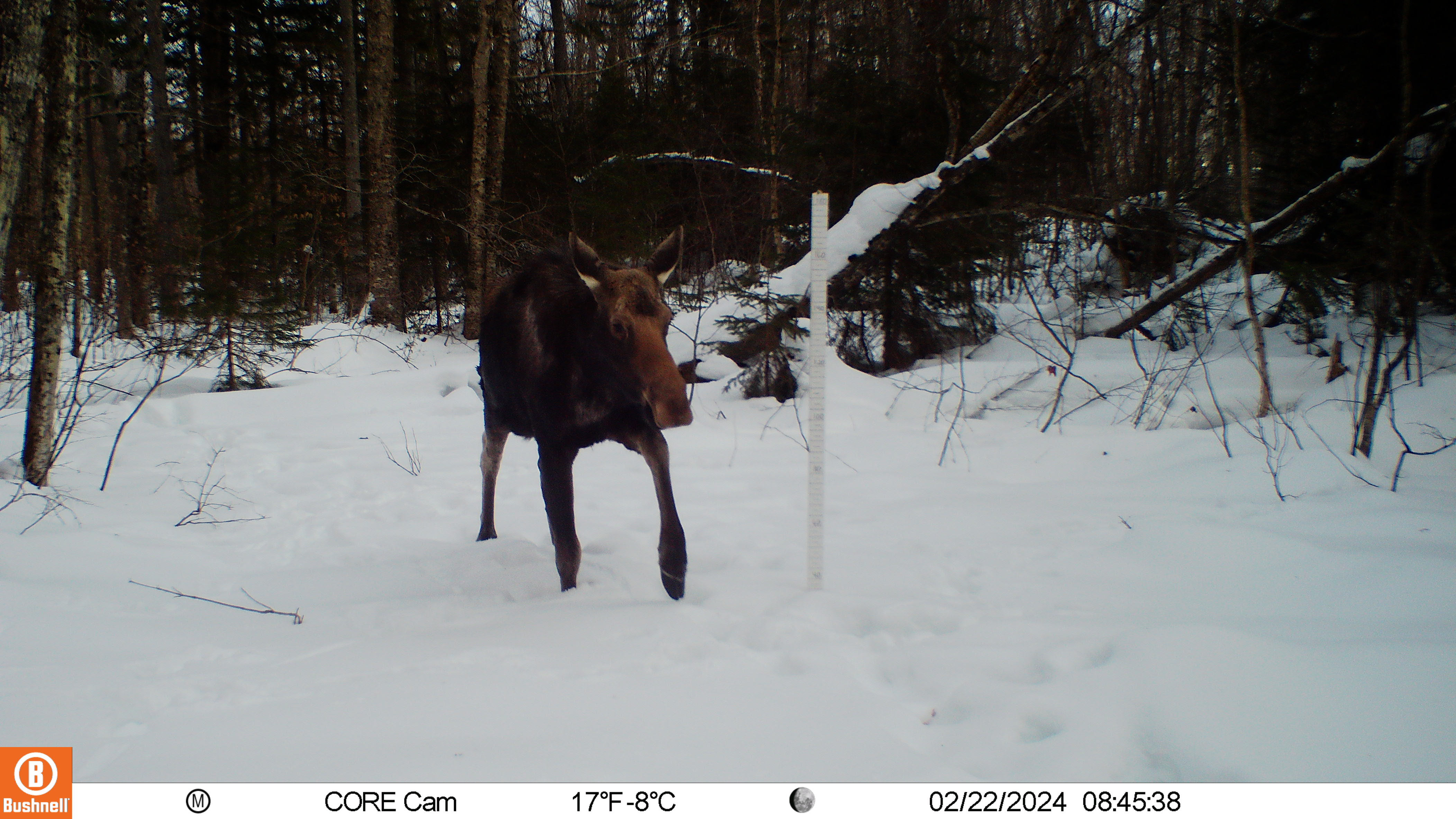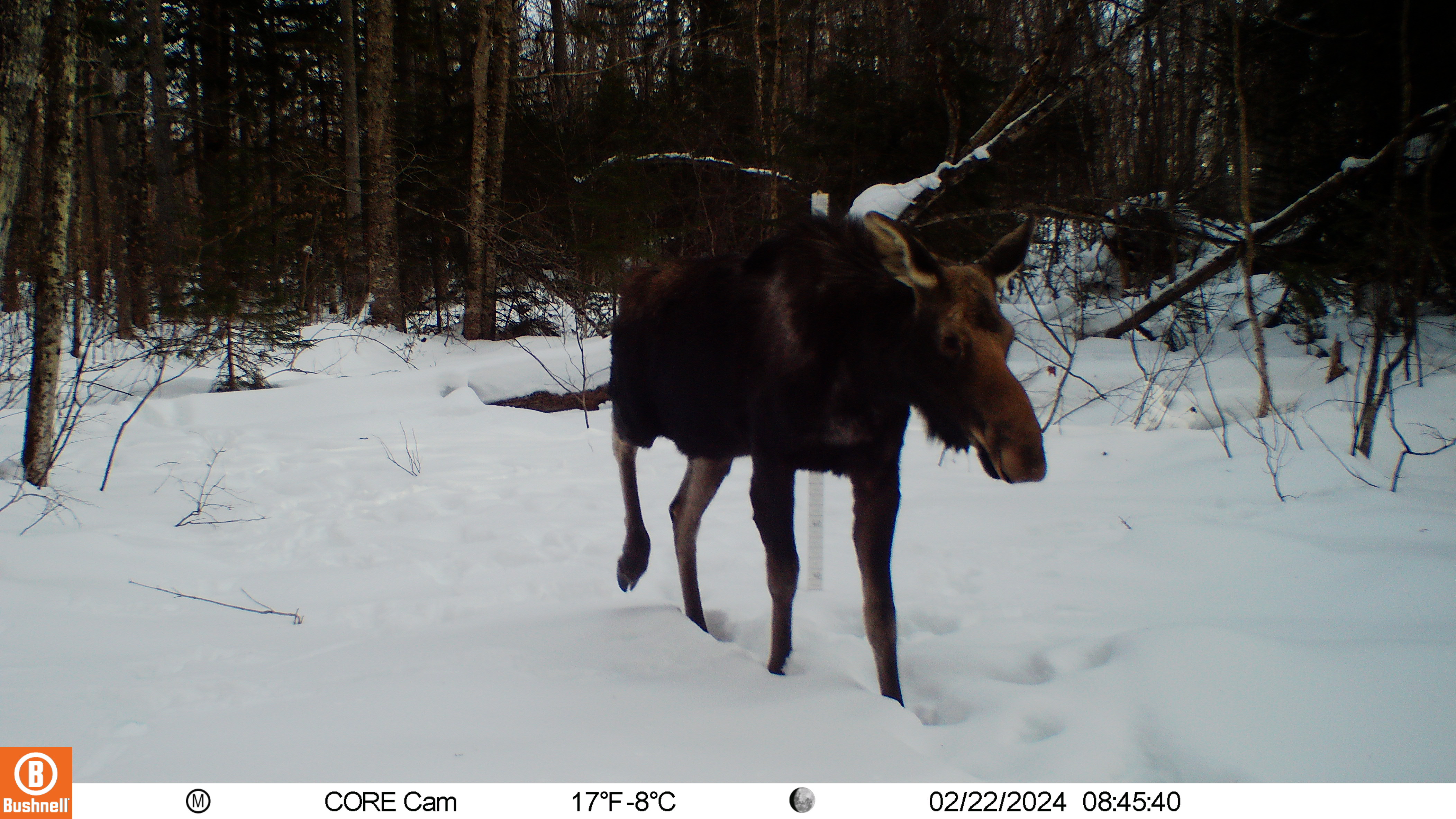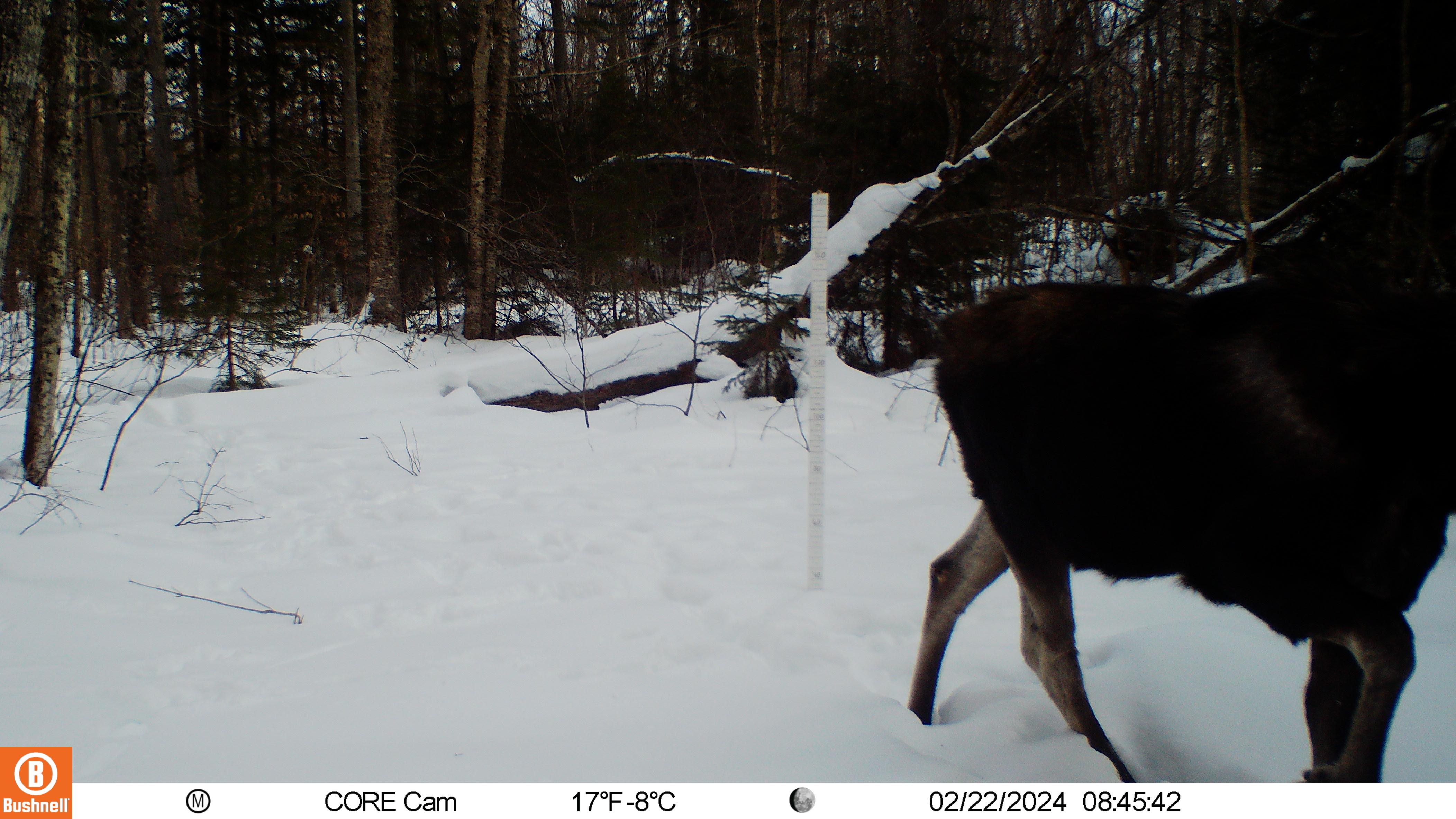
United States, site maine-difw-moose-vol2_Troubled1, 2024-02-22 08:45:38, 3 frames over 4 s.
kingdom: Animalia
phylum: Chordata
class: Mammalia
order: Artiodactyla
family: Cervidae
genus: Alces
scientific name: Alces alces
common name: moose